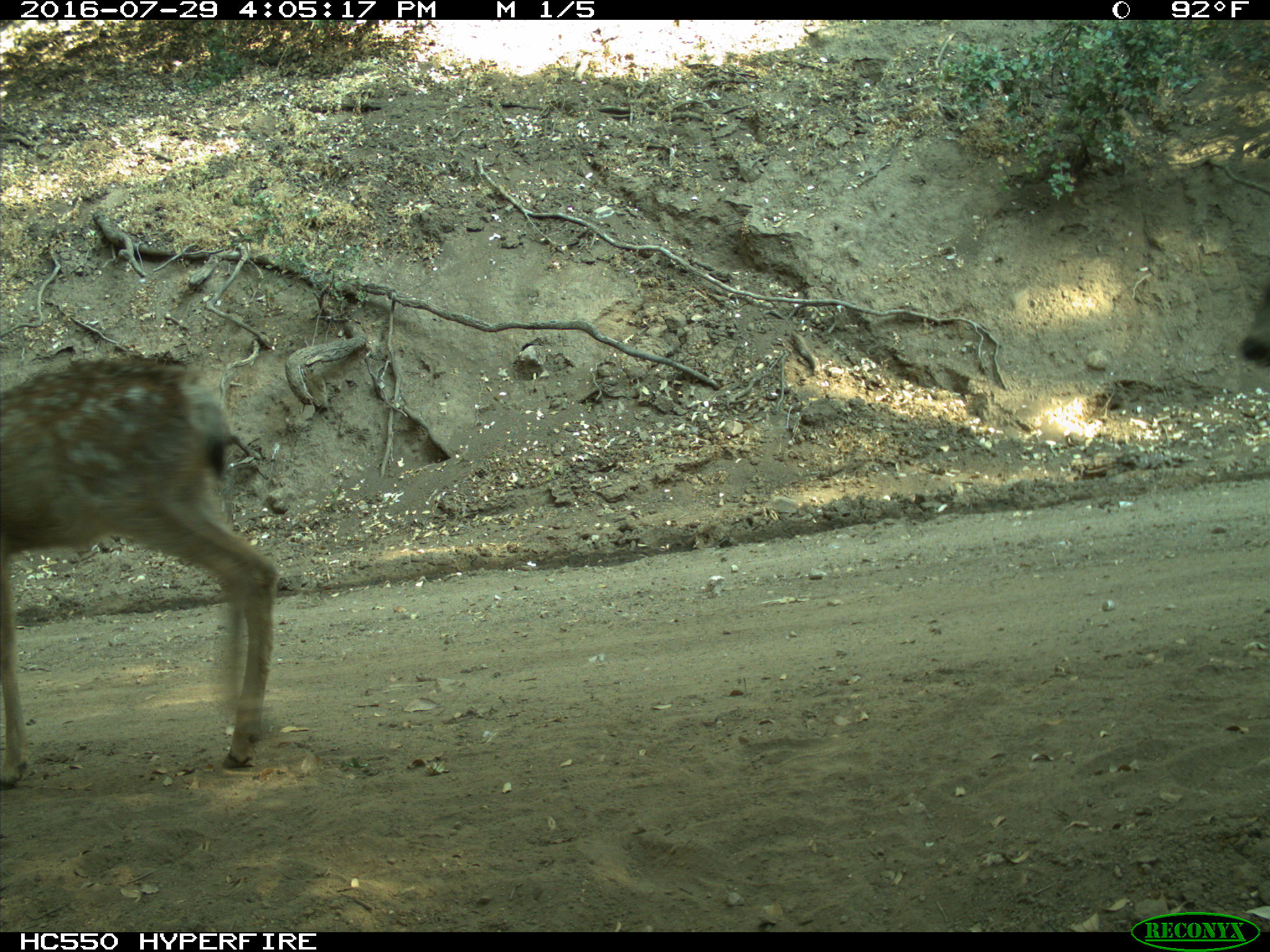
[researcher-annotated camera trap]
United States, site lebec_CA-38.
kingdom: Animalia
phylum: Chordata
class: Mammalia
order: Artiodactyla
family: Cervidae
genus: Odocoileus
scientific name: Odocoileus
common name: deer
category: unidentified deer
Unidentified deer (deer) (Odocoileus).